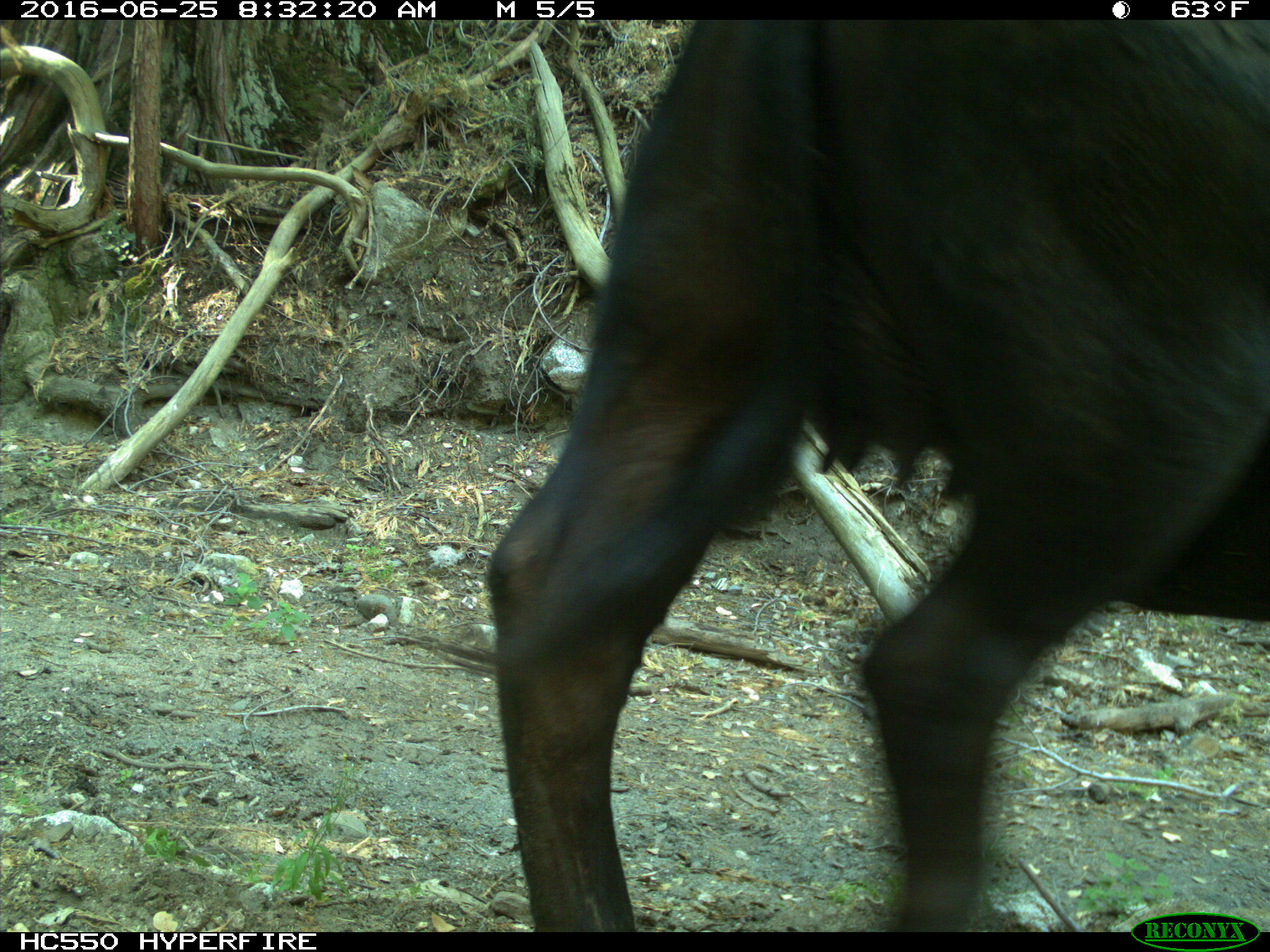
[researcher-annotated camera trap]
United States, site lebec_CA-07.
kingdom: Animalia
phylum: Chordata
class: Mammalia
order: Artiodactyla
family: Bovidae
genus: Bos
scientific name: Bos taurus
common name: domestic cow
Bos taurus (domestic cow).